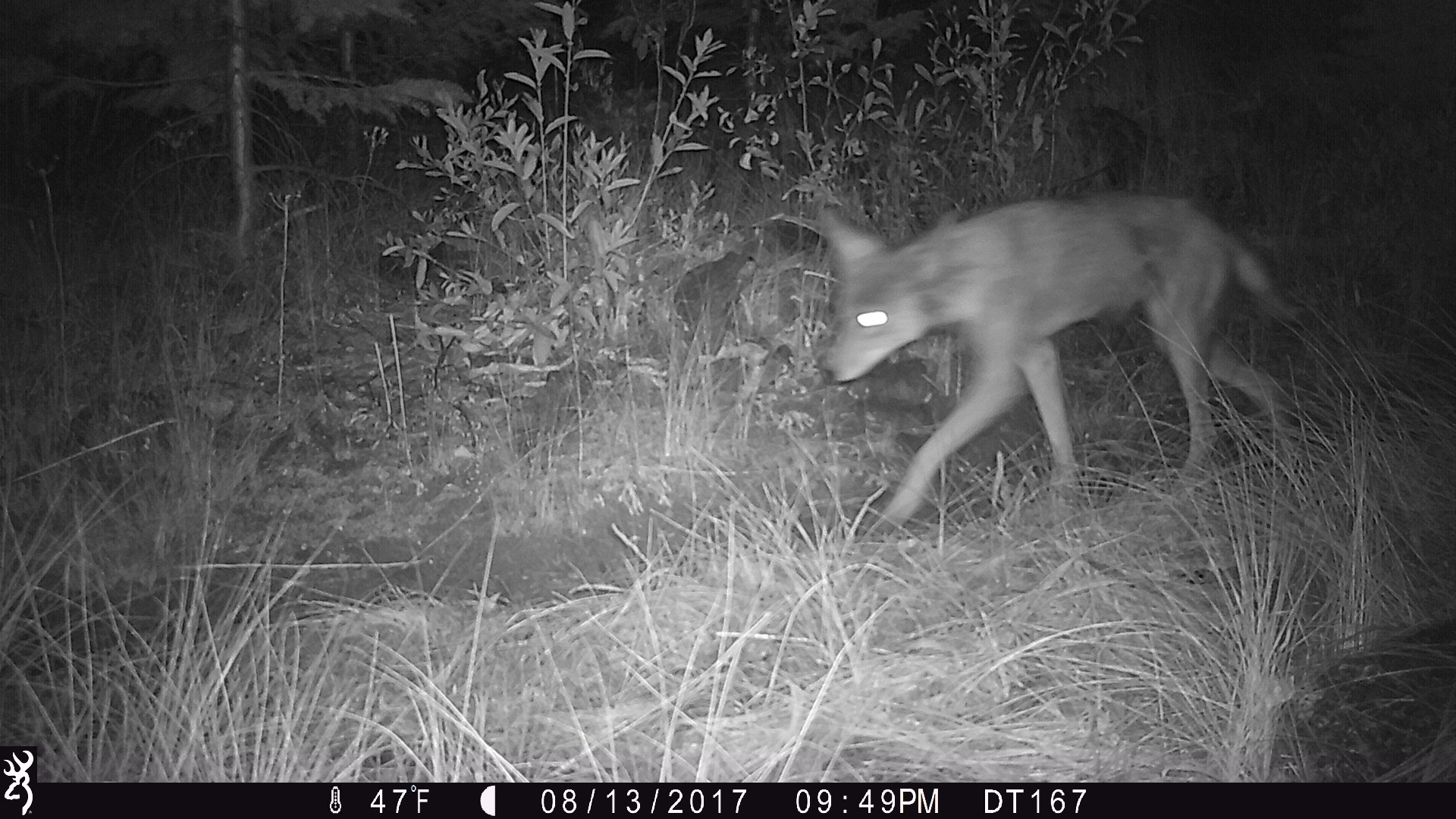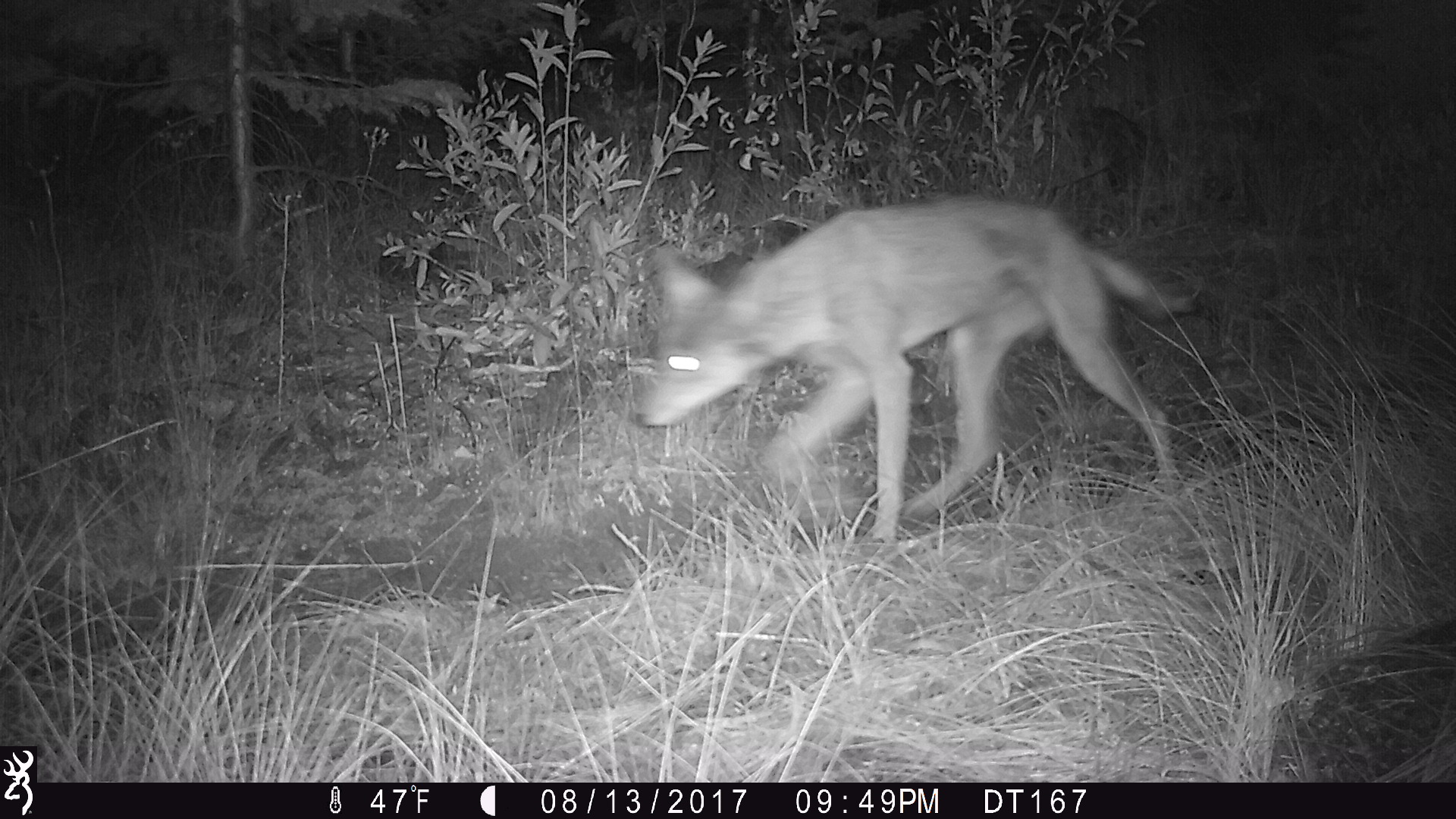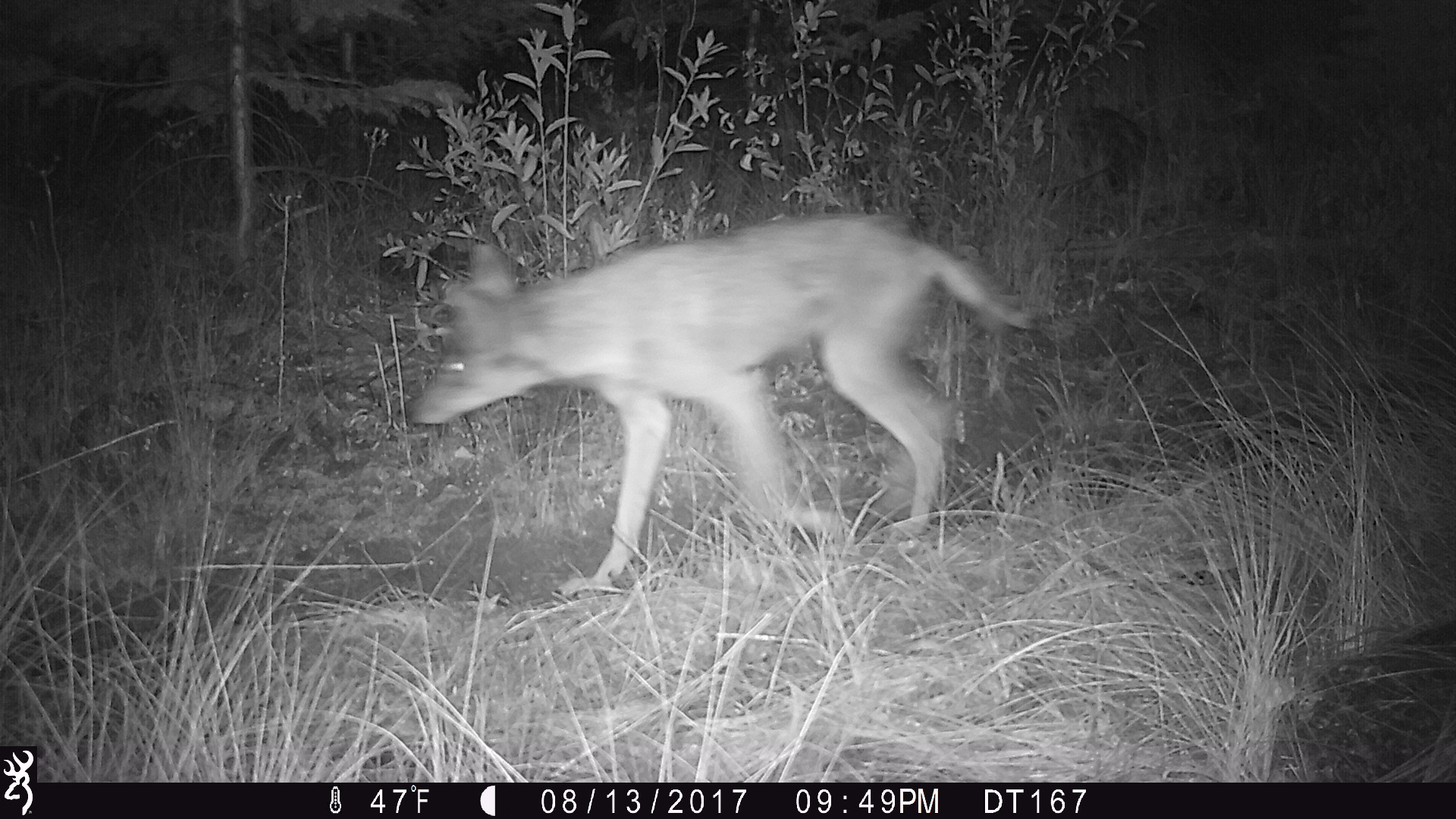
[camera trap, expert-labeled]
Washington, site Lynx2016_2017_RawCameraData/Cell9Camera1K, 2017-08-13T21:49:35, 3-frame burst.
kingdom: Animalia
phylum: Chordata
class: Mammalia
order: Carnivora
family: Canidae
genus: Canis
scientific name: Canis latrans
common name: coyote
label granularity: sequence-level